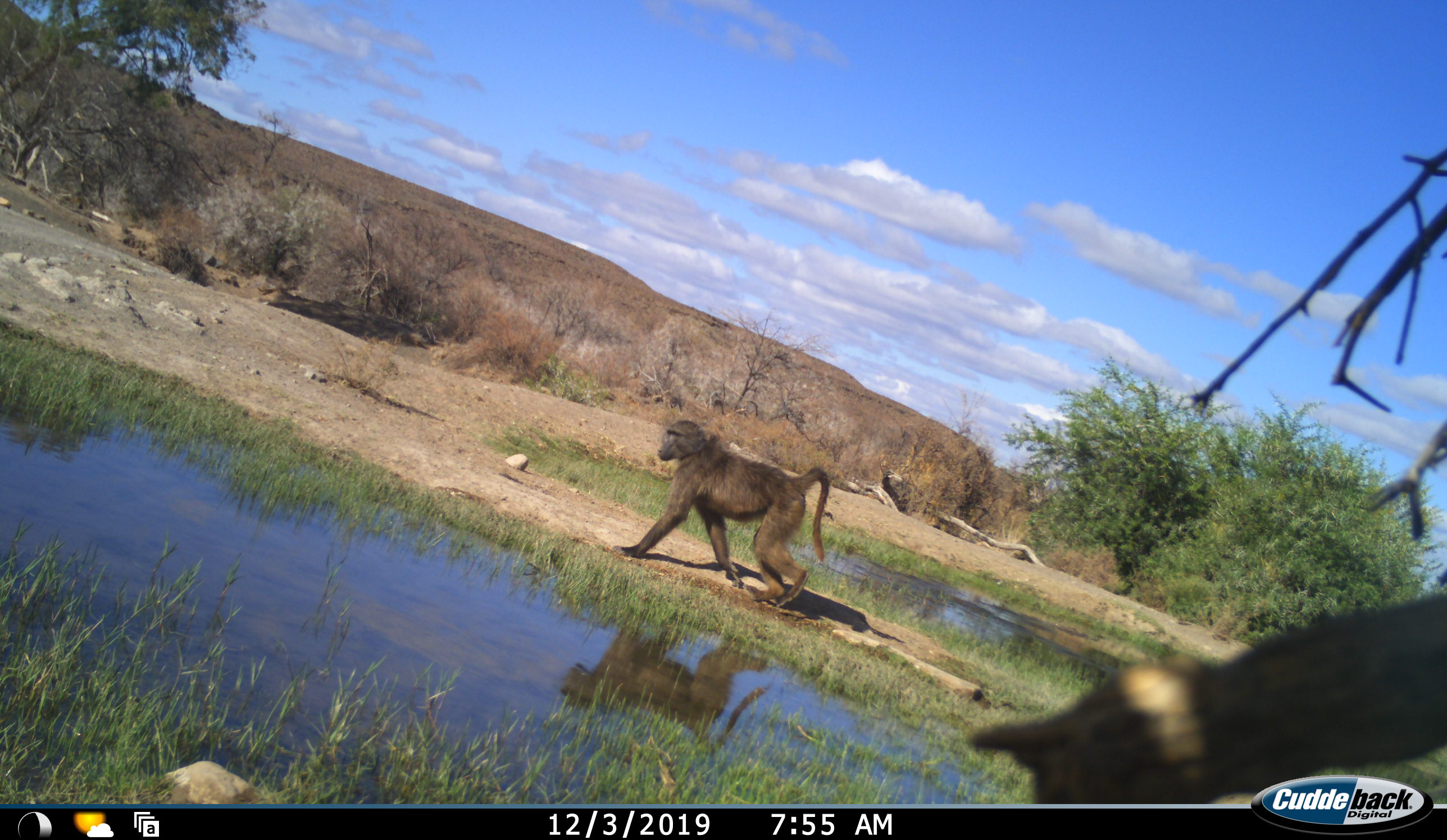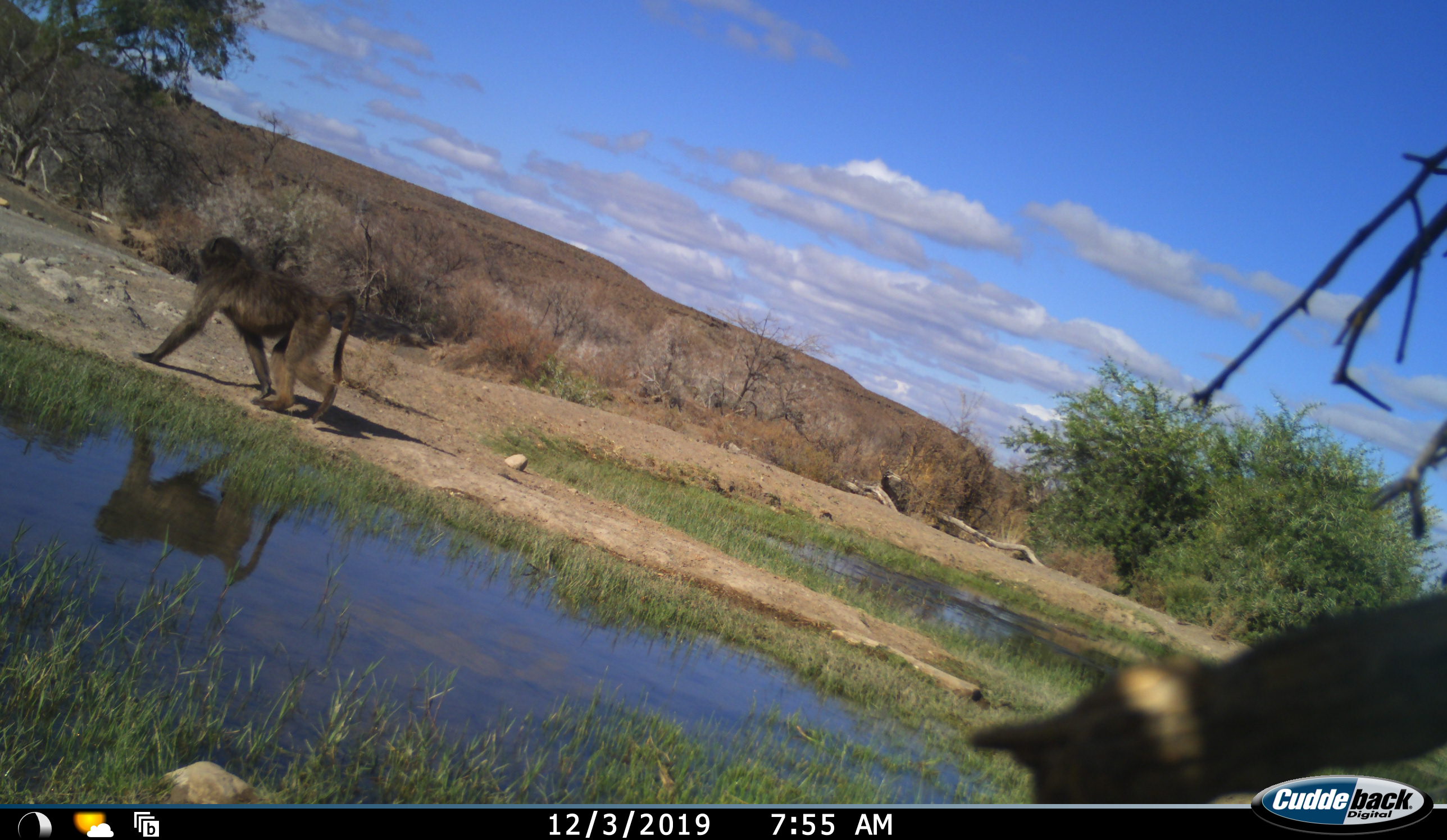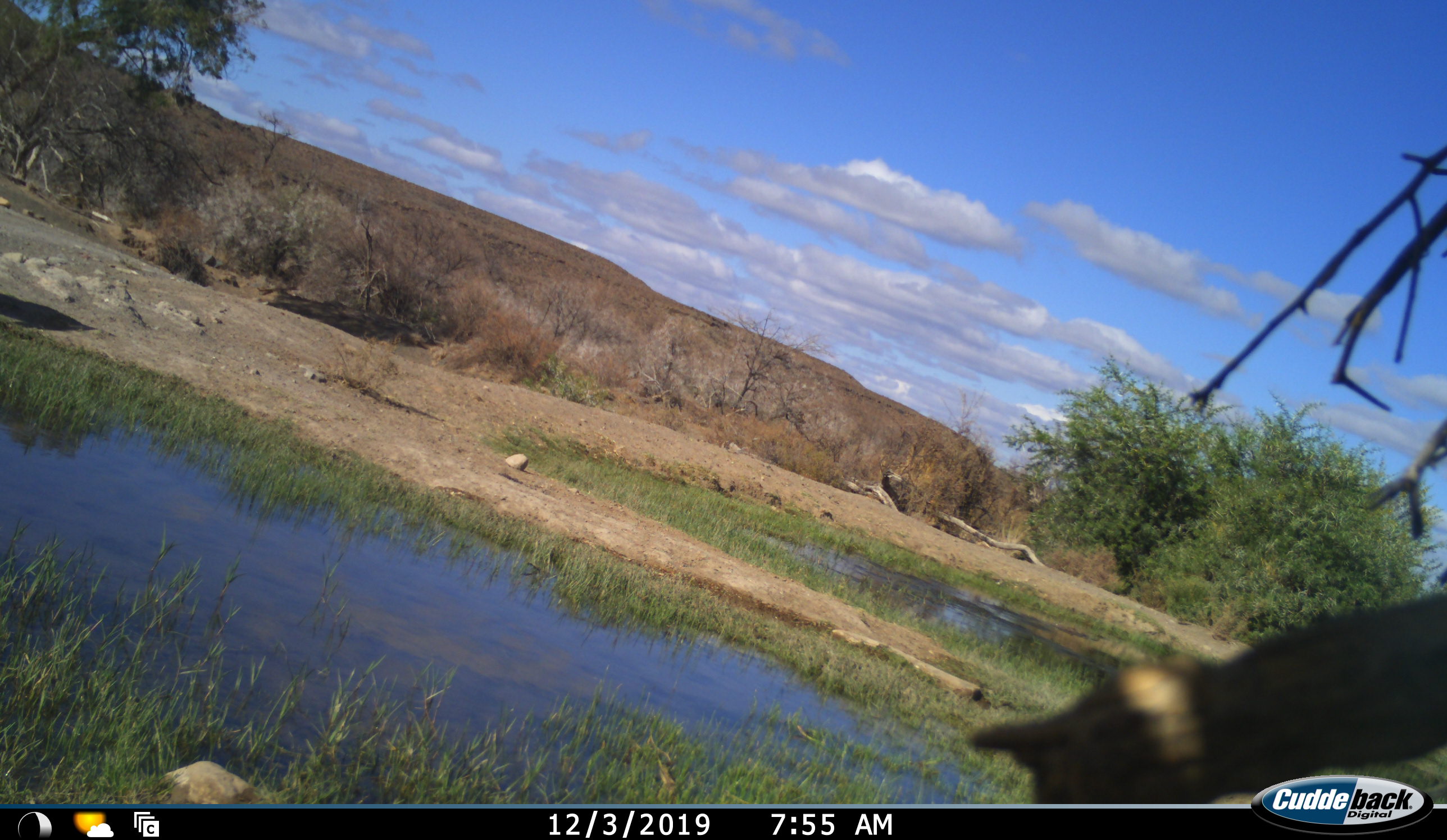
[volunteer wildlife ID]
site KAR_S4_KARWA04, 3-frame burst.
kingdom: Animalia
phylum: Chordata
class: Mammalia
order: Primates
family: Cercopithecidae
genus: Papio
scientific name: Papio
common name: baboon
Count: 1.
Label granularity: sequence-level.